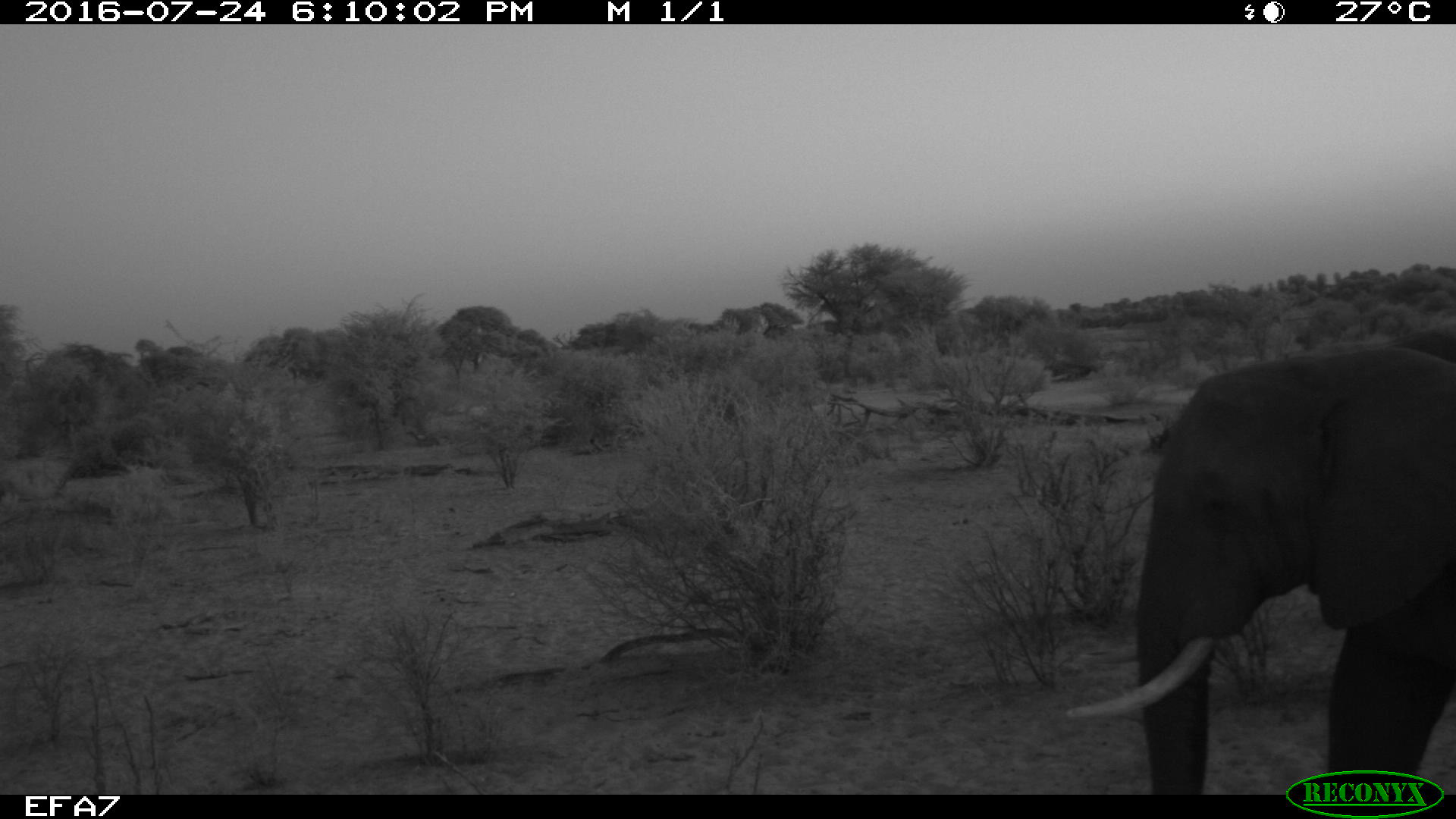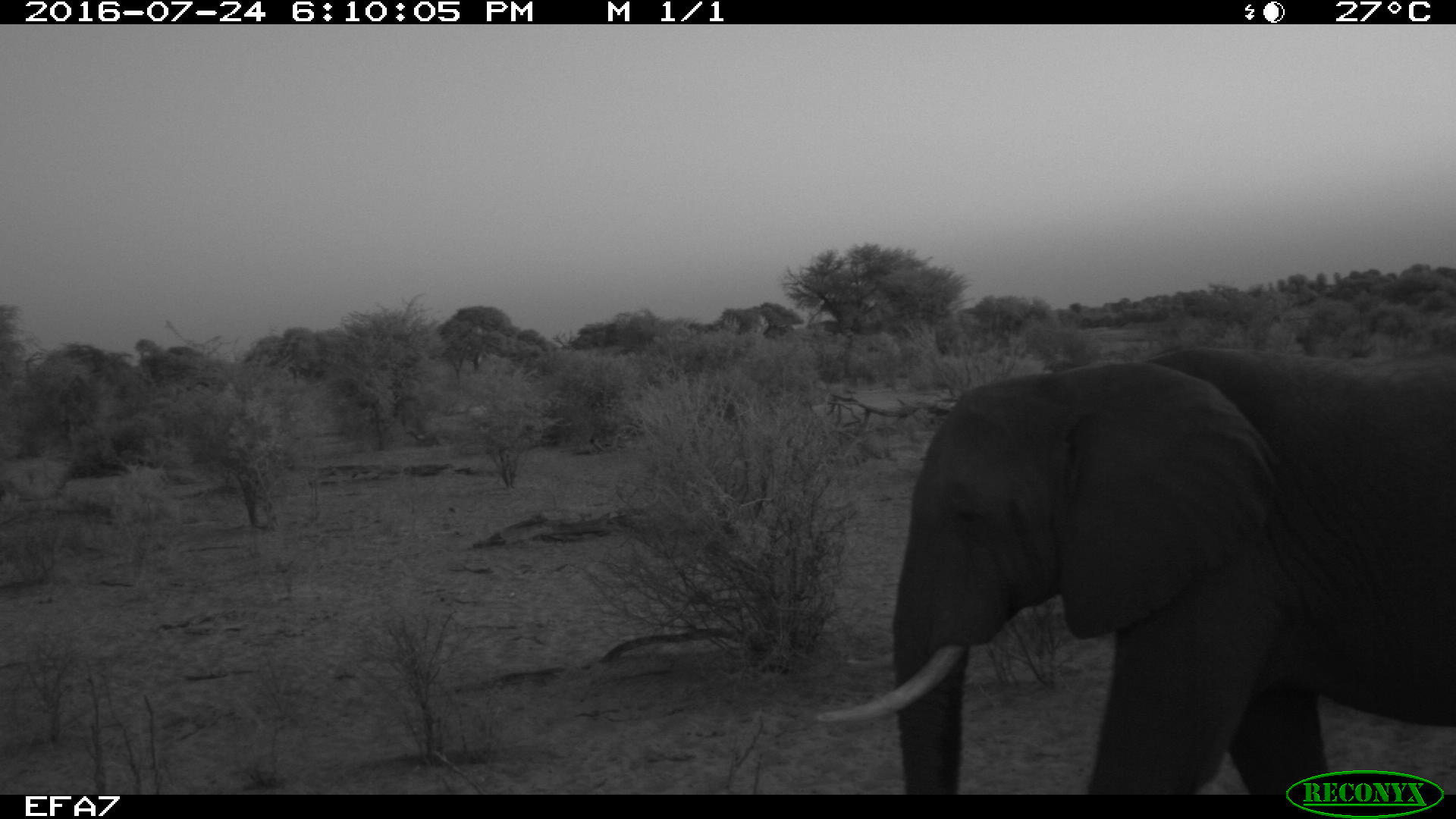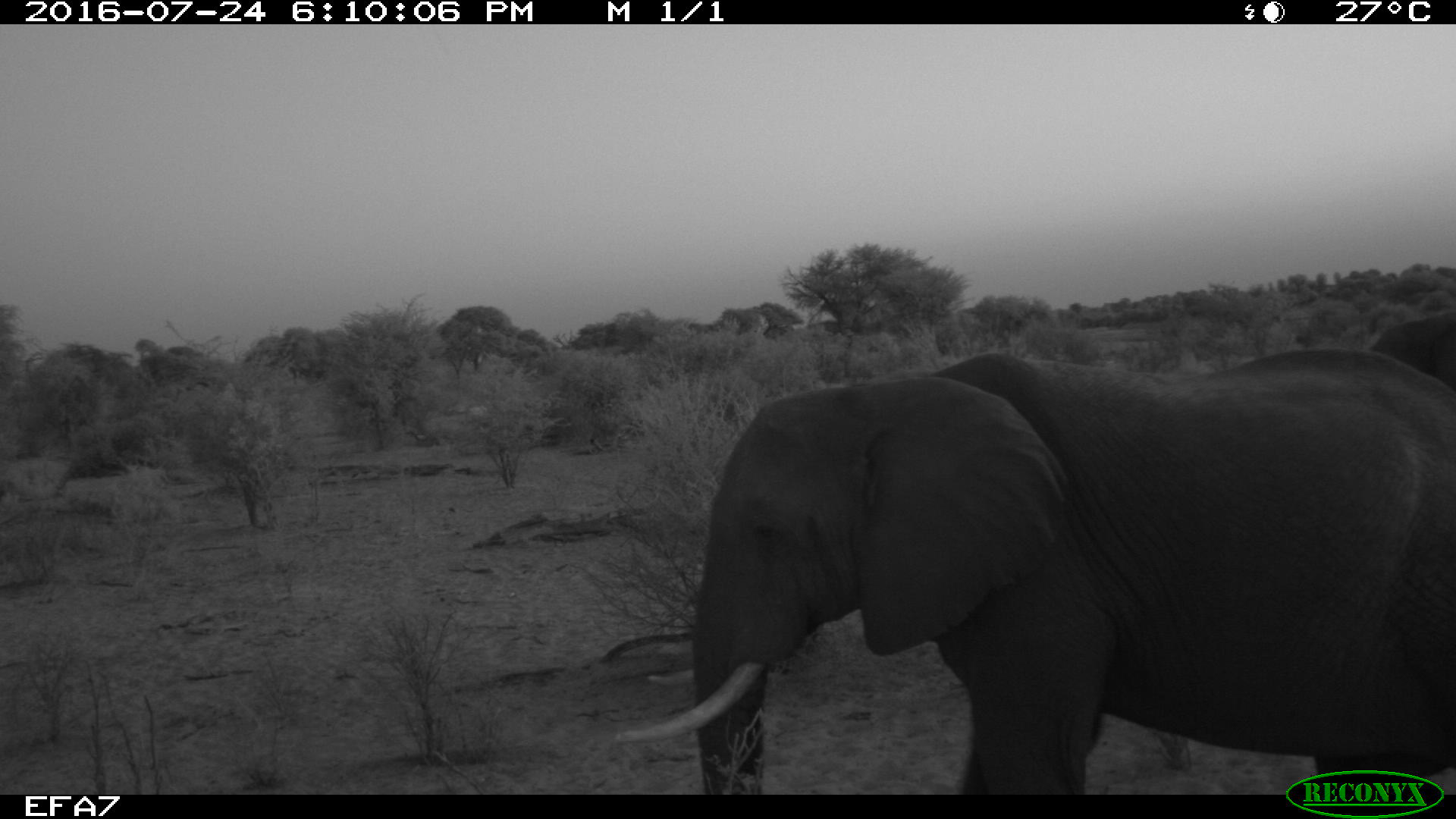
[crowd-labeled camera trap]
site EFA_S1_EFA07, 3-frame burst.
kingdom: Animalia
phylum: Chordata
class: Mammalia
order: Proboscidea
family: Elephantidae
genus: Loxodonta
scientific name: Loxodonta africana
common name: african bush elephant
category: elephant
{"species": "elephant (african bush elephant) (Loxodonta africana)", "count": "2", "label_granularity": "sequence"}